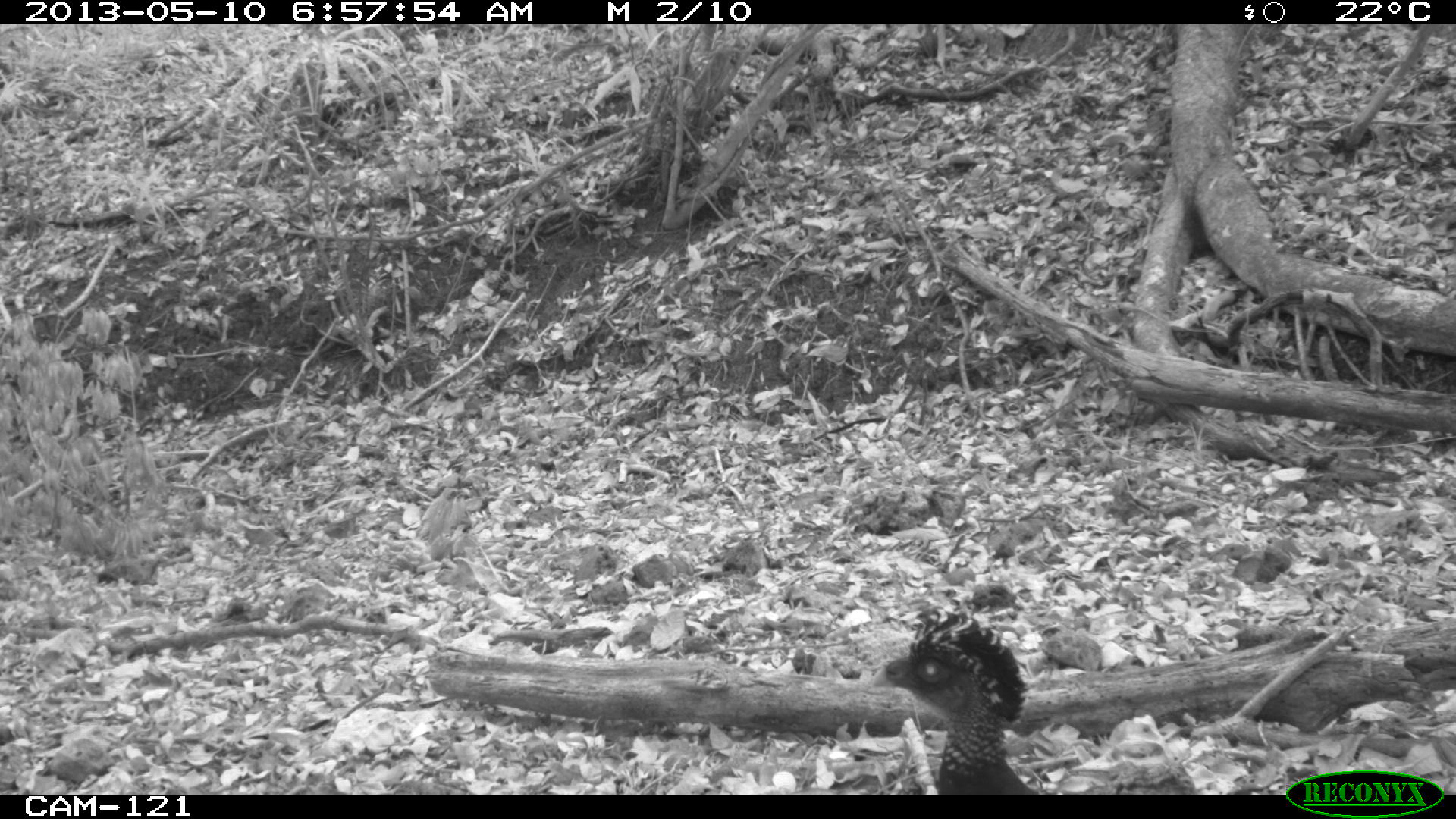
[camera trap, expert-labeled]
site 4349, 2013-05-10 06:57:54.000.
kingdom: Animalia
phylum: Chordata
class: Aves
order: Galliformes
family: Cracidae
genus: Crax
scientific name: Crax rubra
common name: great curassow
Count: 1.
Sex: female.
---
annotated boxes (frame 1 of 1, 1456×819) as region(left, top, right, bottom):
crax rubra: region(865, 606, 1072, 793)